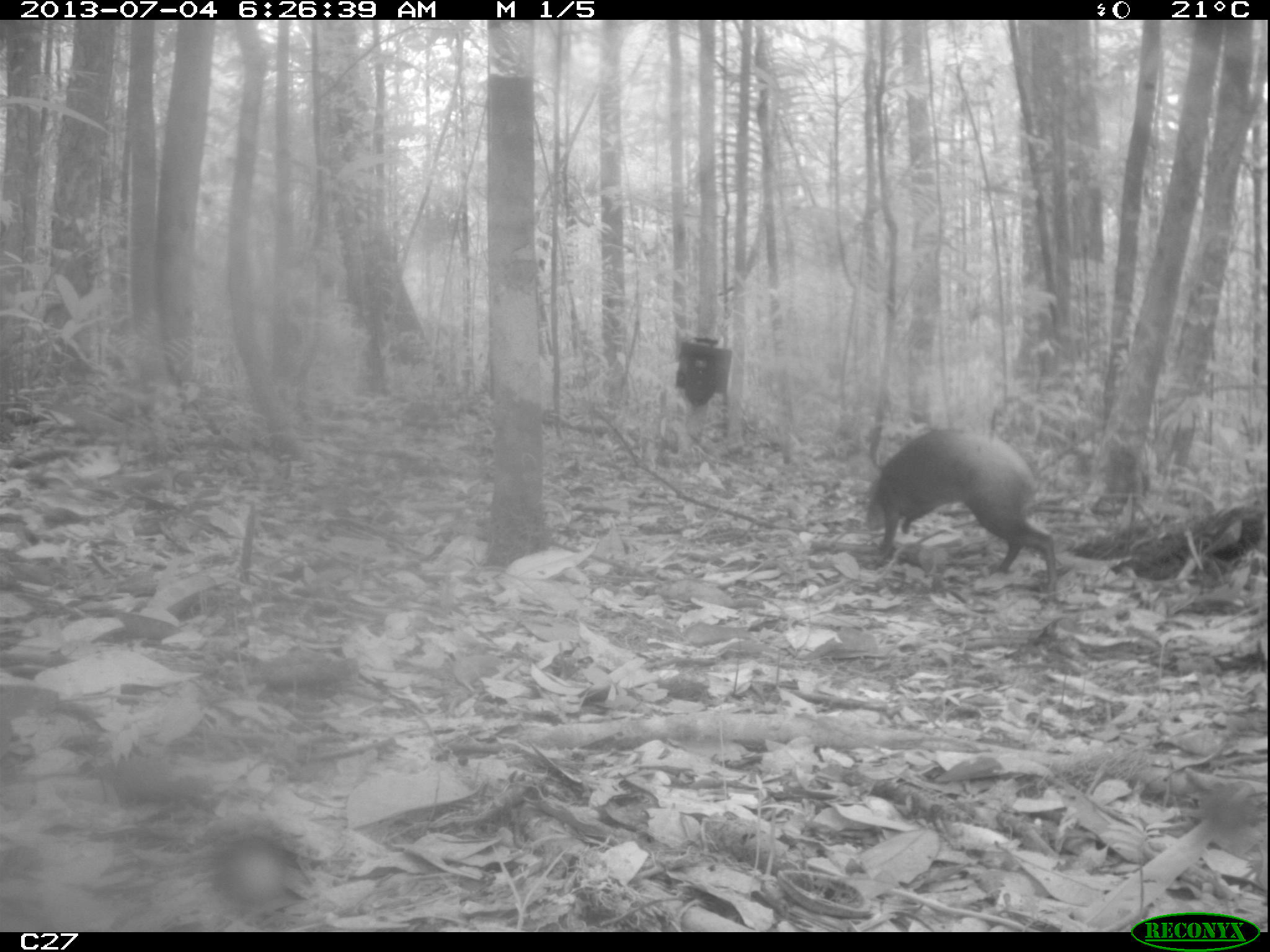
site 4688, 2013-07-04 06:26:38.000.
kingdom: Animalia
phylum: Chordata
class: Mammalia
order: Rodentia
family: Dasyproctidae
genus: Dasyprocta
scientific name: Dasyprocta leporina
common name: red-rumped agouti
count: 1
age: adult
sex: male